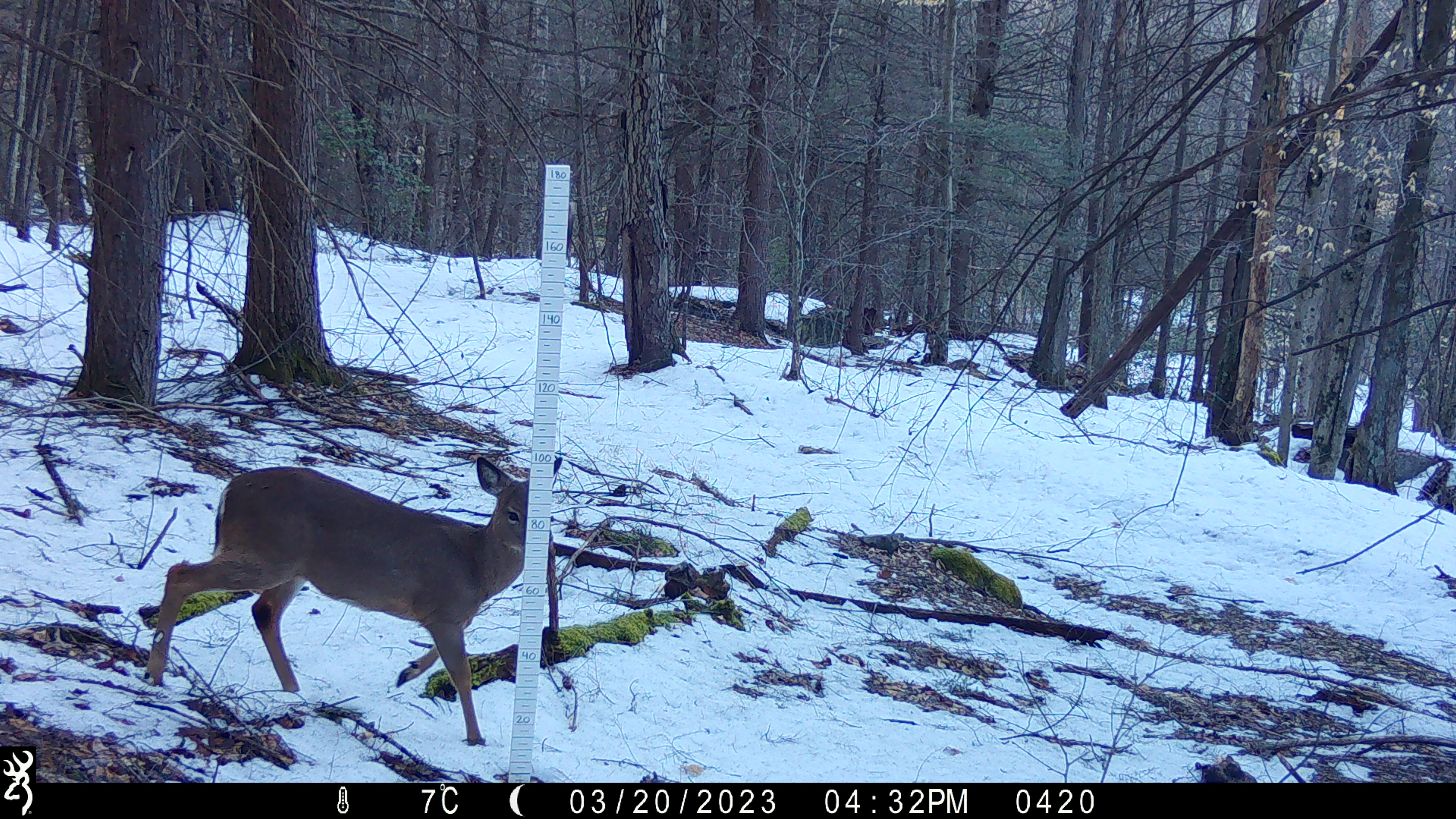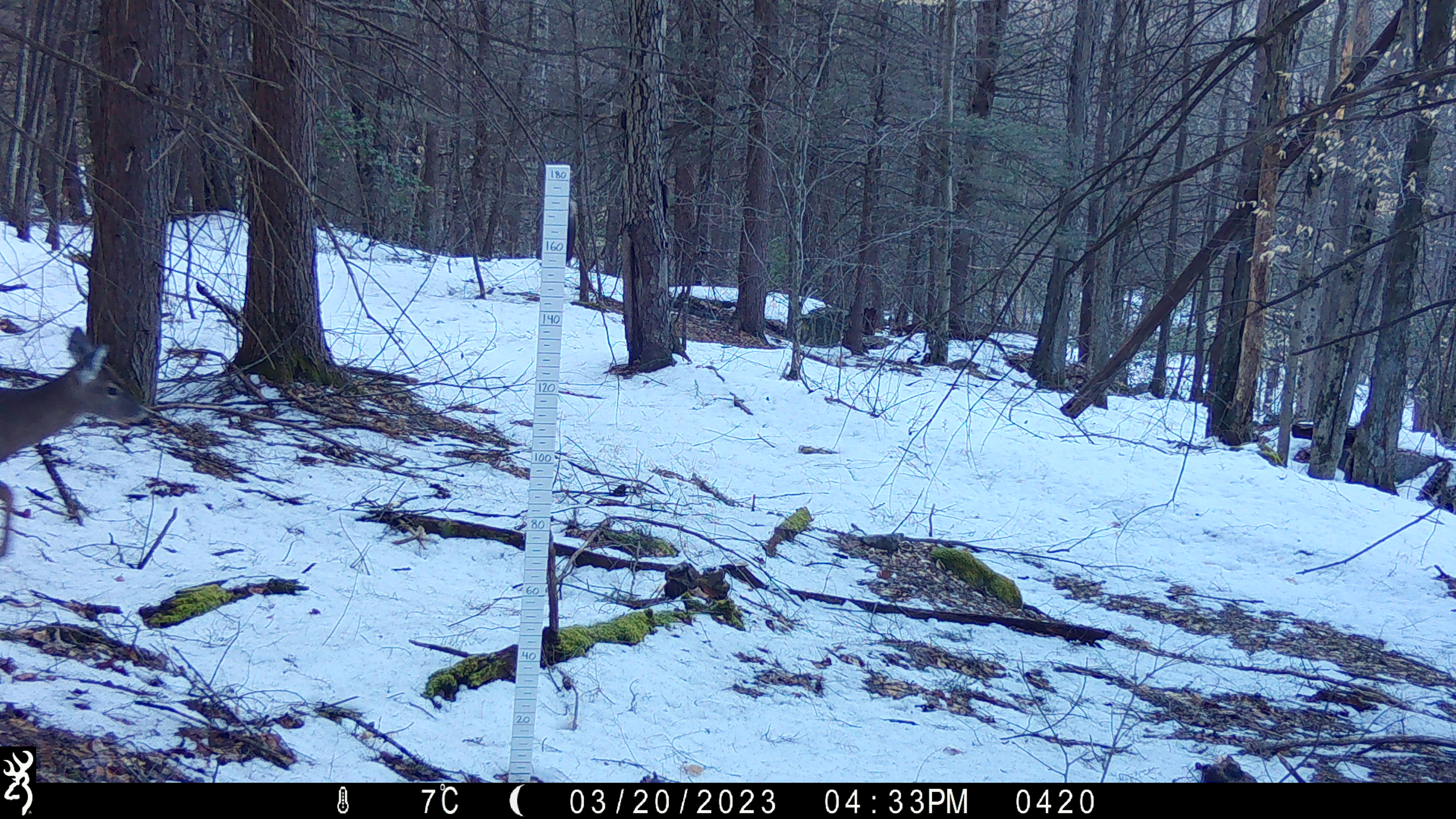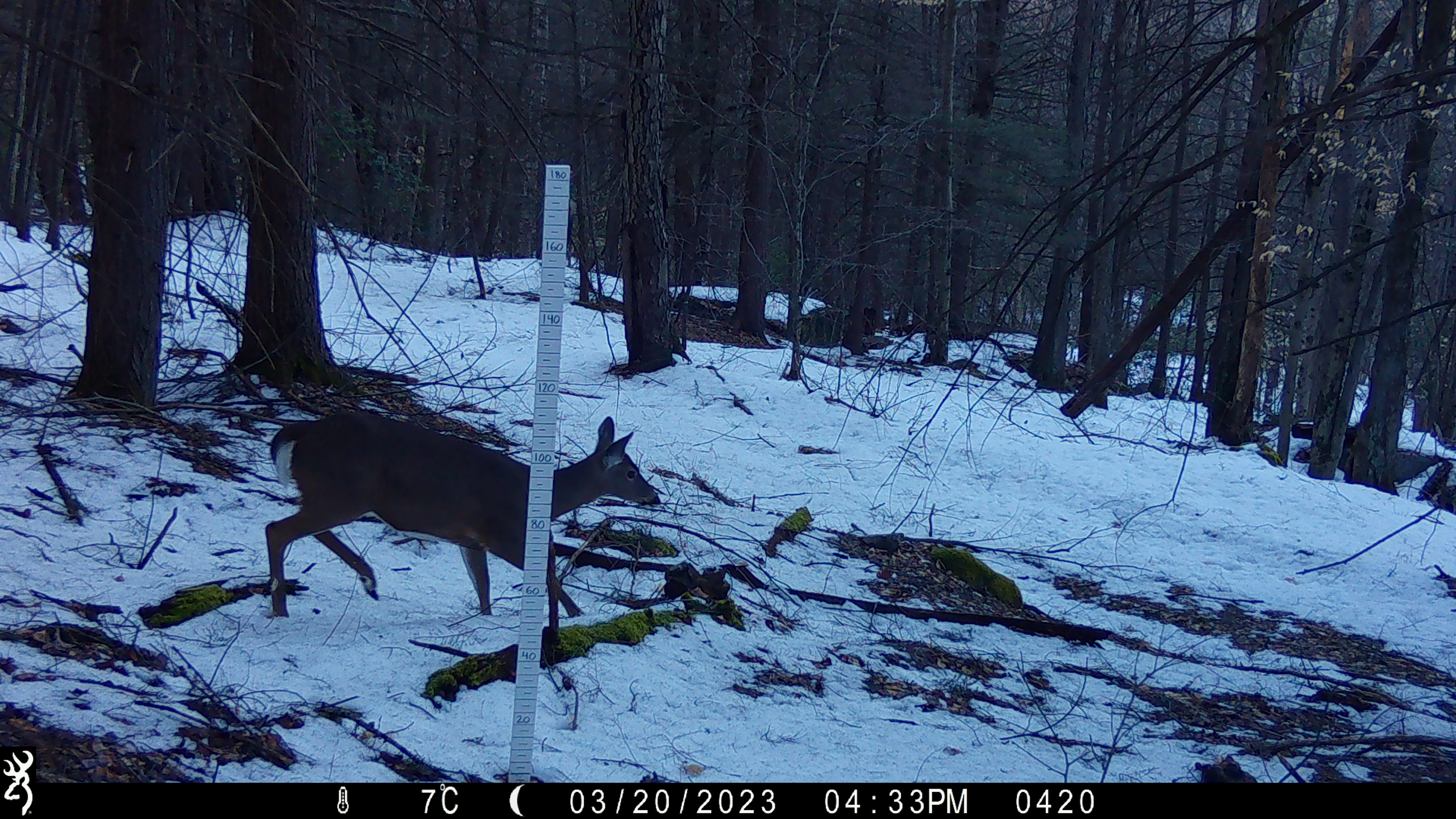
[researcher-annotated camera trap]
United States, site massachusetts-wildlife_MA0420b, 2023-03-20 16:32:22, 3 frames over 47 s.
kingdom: Animalia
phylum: Chordata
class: Mammalia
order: Artiodactyla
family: Cervidae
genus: Odocoileus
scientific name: Odocoileus virginianus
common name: white-tailed deer